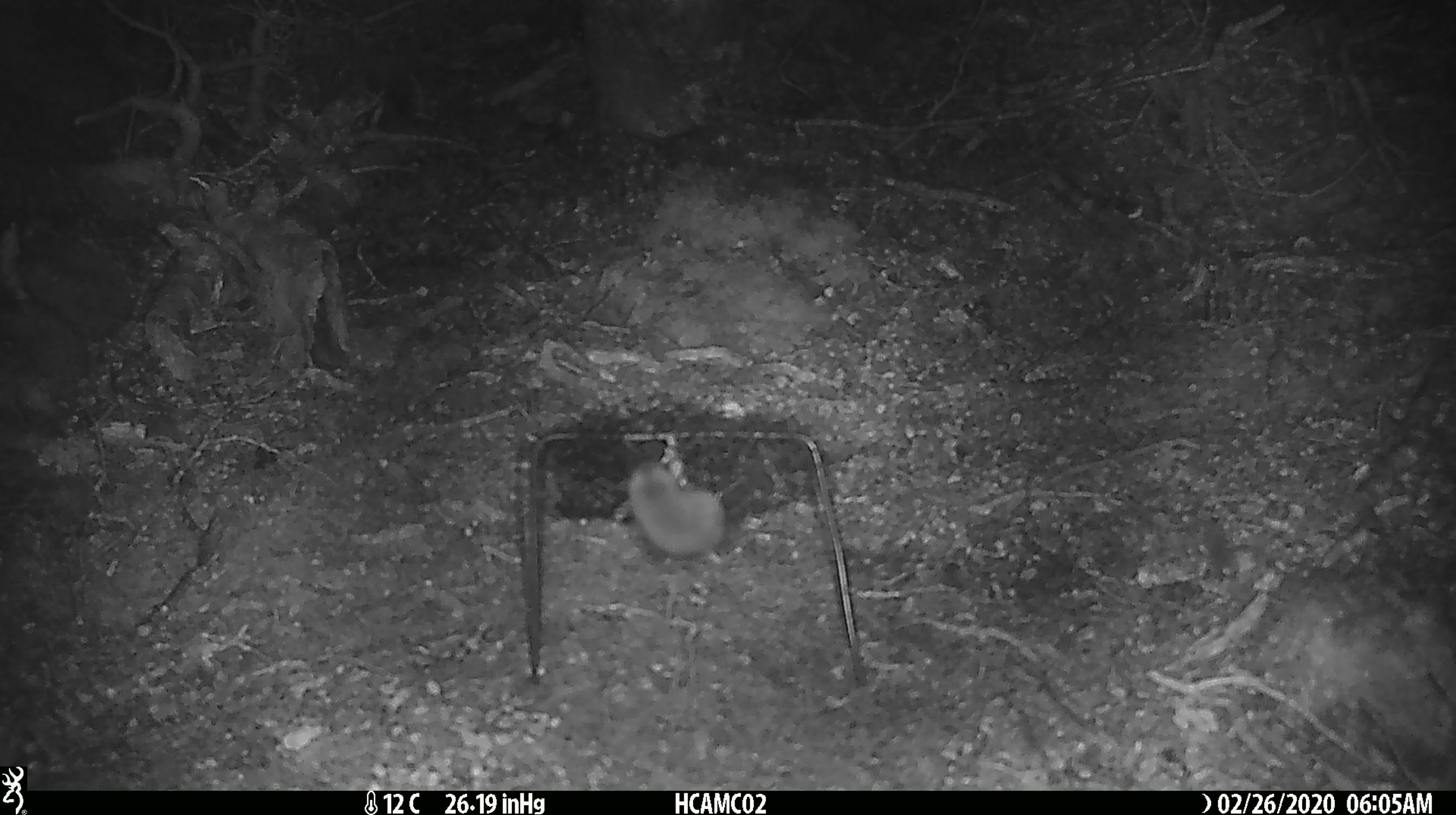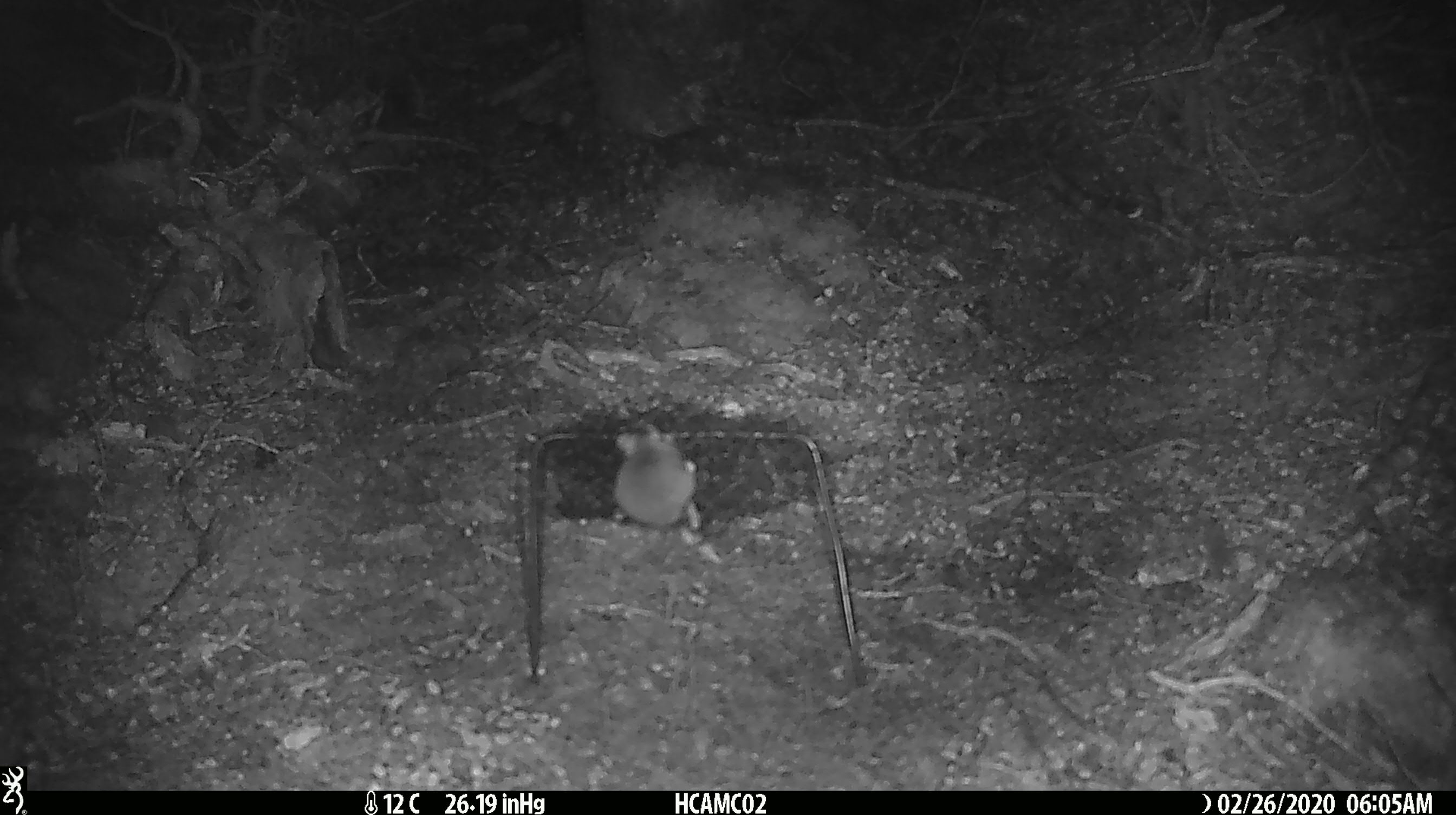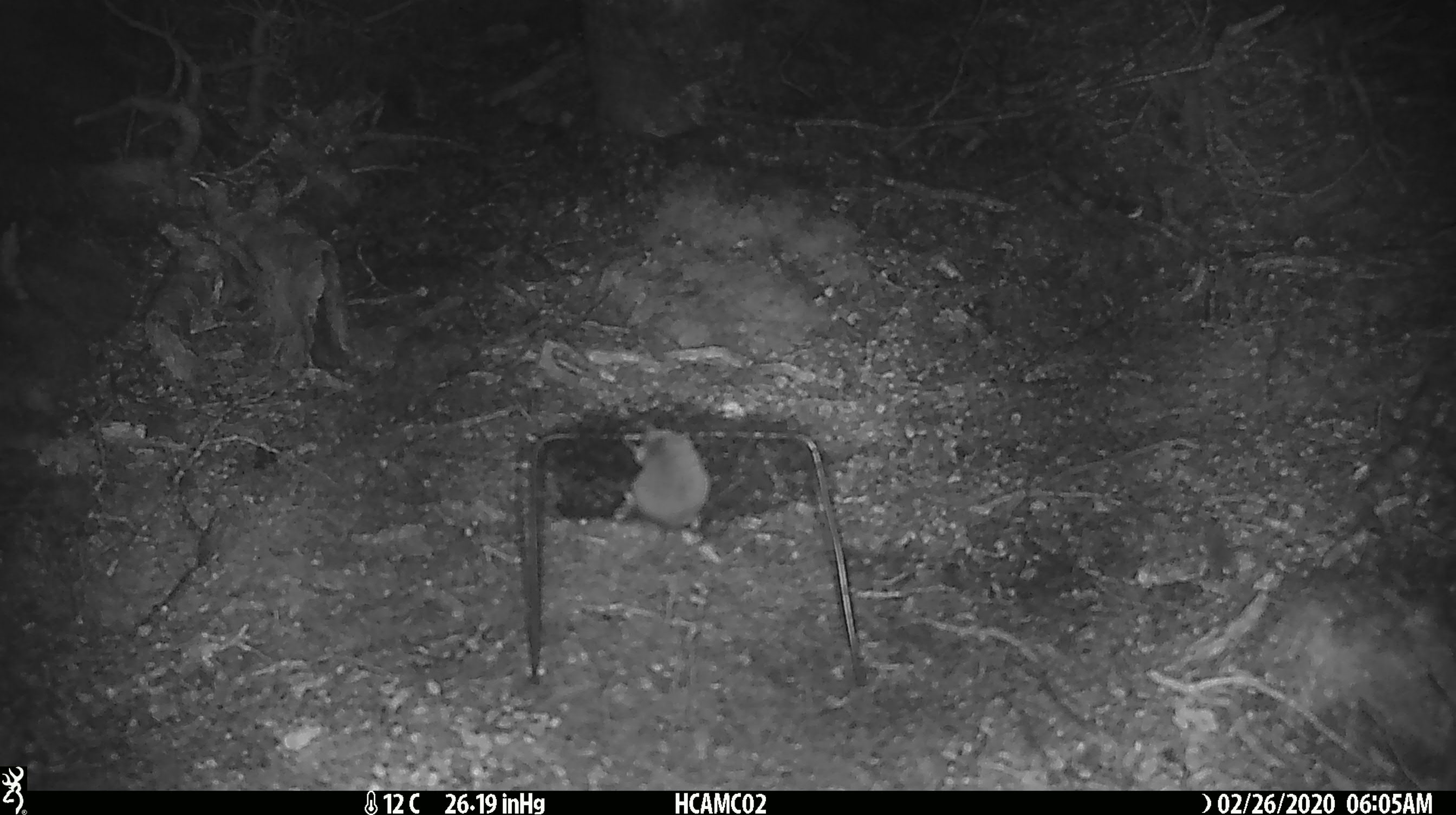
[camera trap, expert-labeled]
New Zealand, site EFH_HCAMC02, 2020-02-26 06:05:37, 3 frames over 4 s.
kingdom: Animalia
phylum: Chordata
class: Mammalia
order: Rodentia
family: Muridae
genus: Mus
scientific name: Mus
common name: mouse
Mouse (Mus).